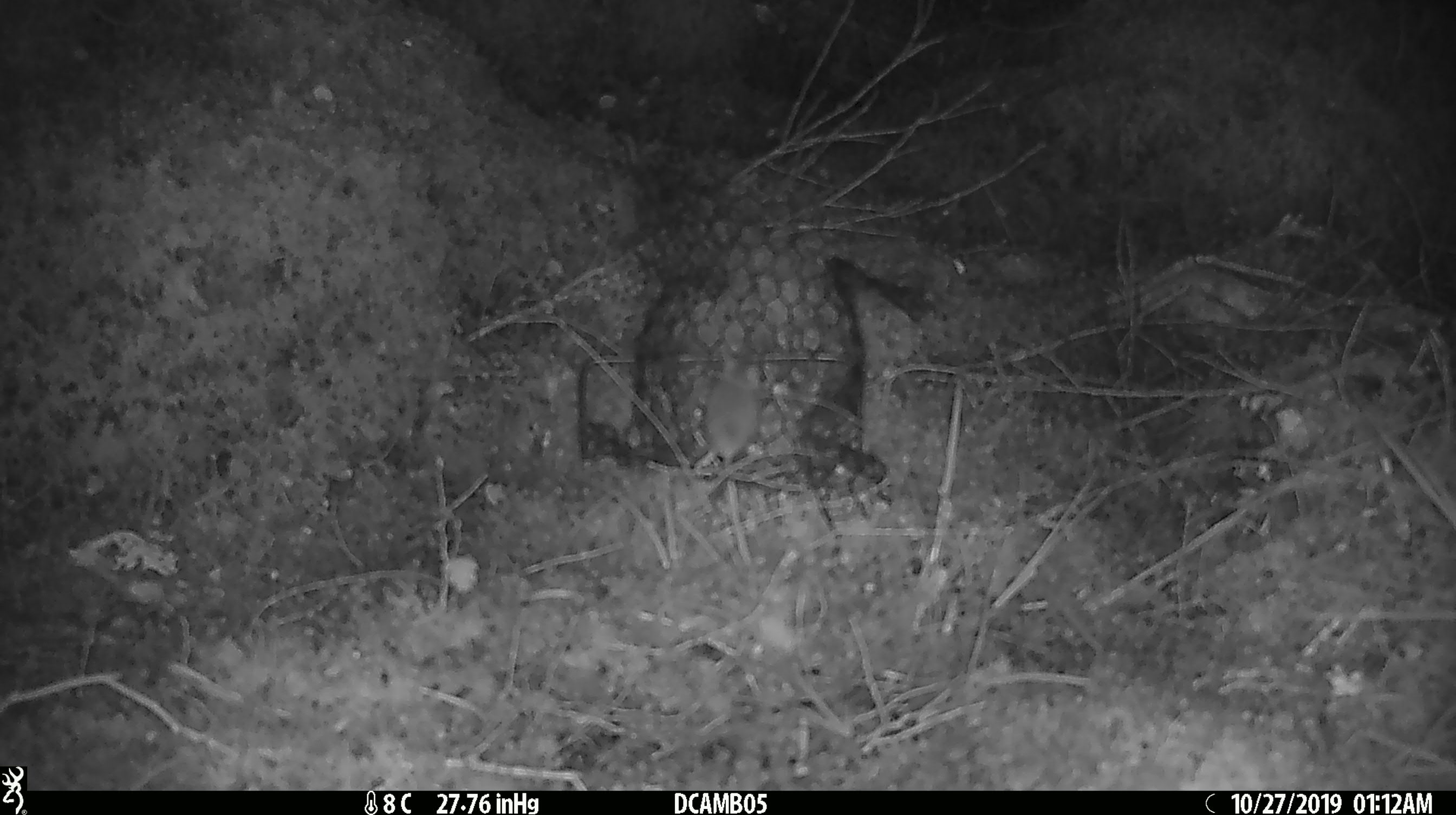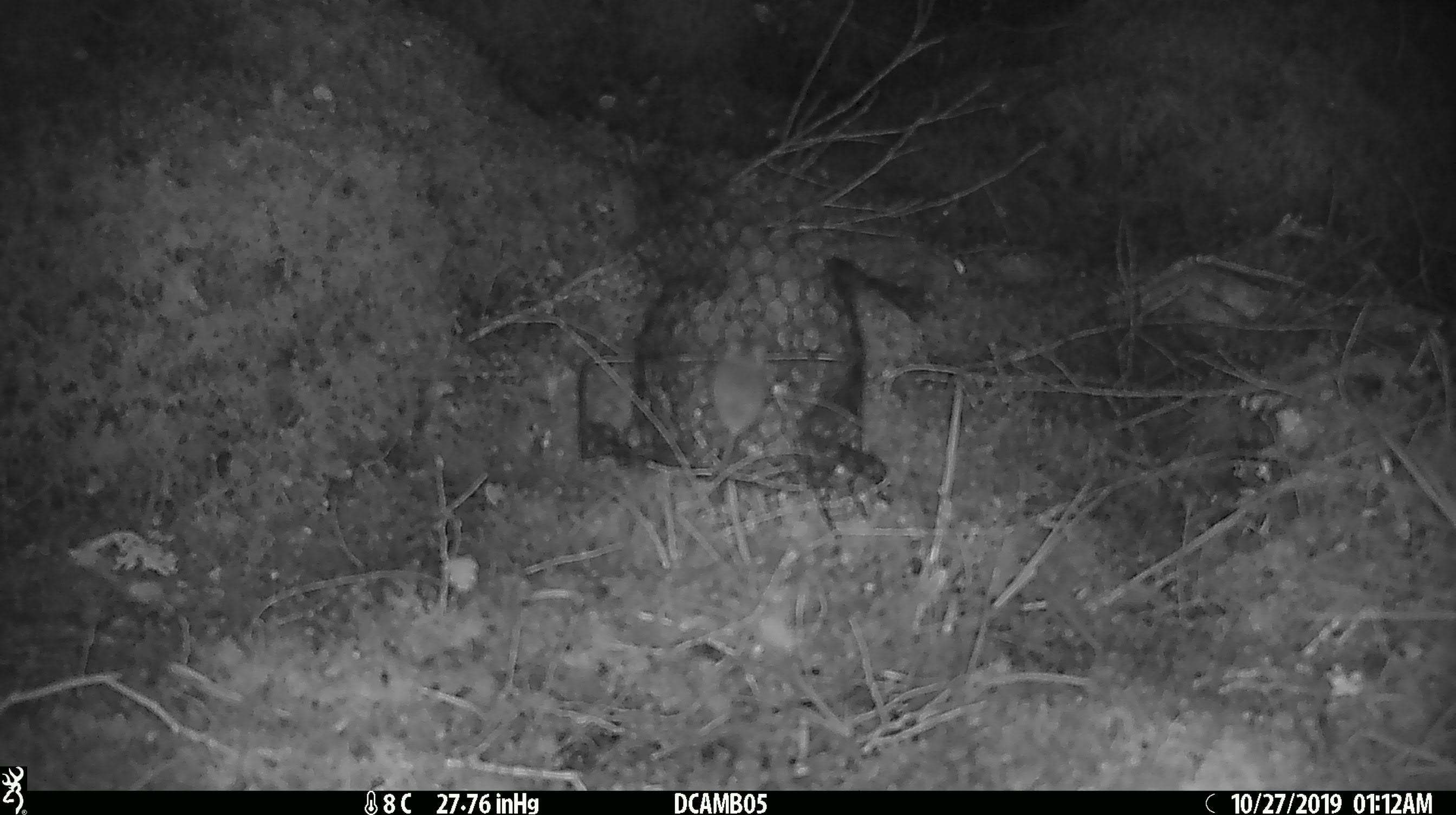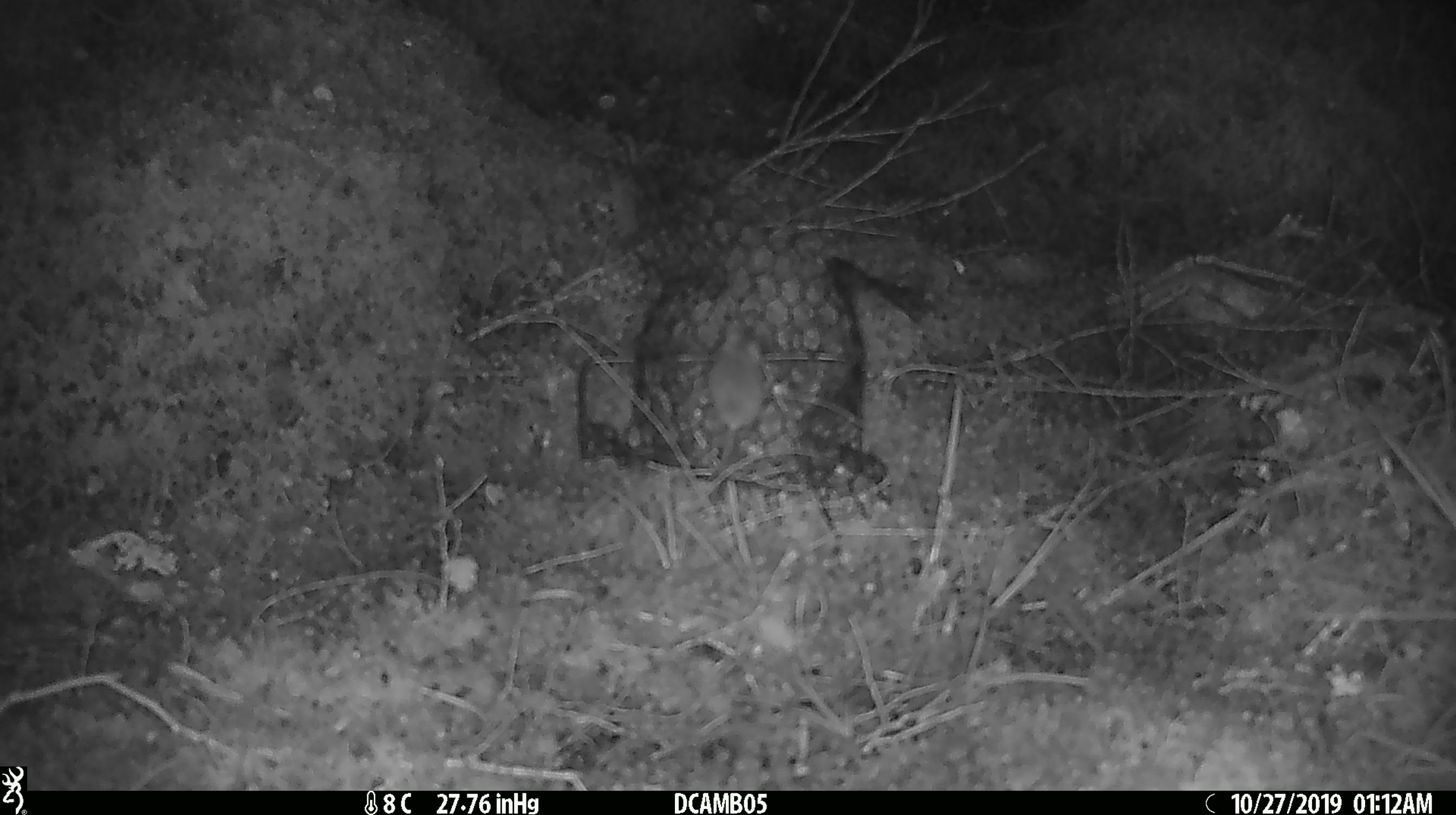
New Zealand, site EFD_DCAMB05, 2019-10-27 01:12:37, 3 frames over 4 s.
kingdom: Animalia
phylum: Chordata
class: Mammalia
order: Rodentia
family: Muridae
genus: Mus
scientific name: Mus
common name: mouse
Mouse (Mus).